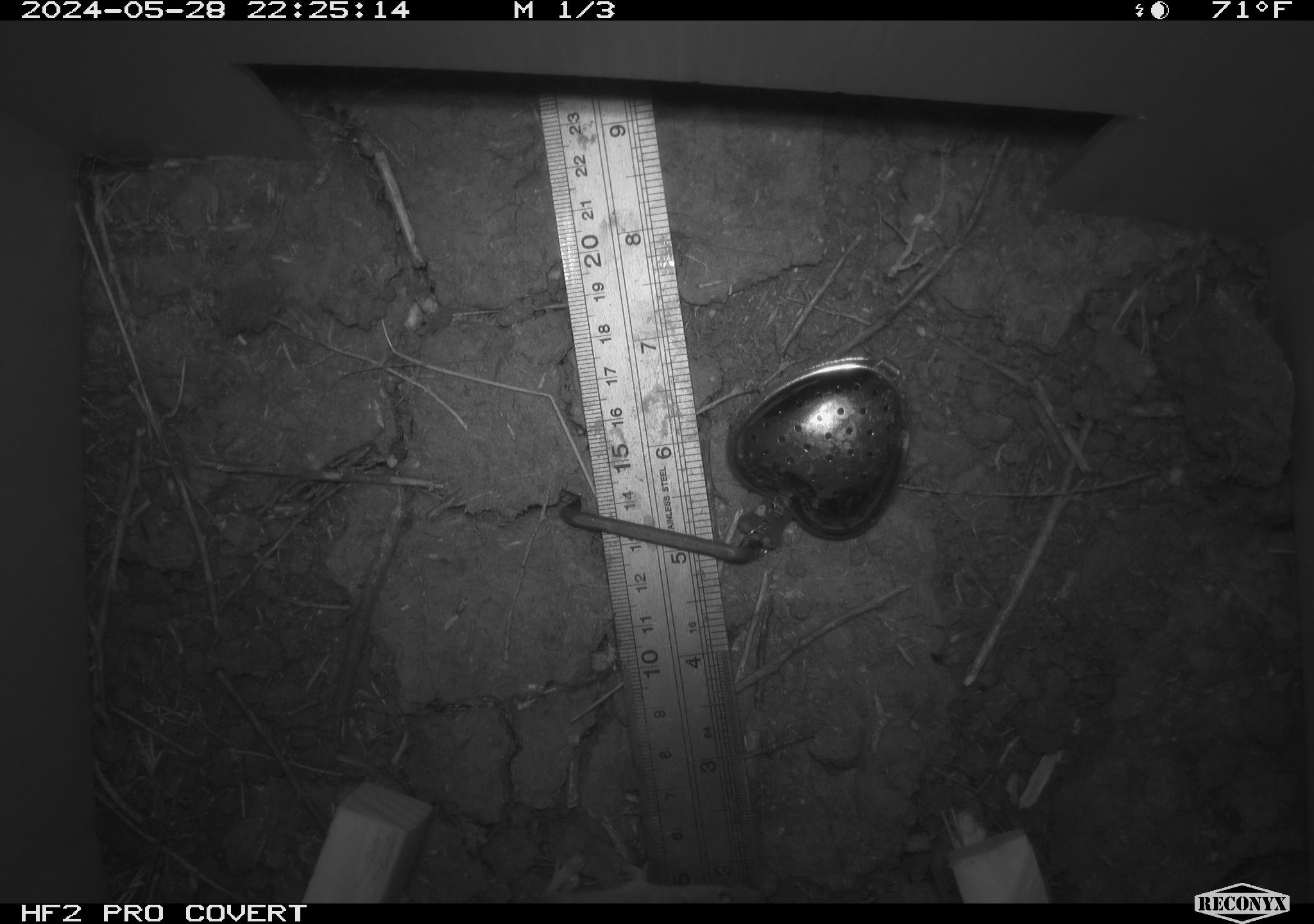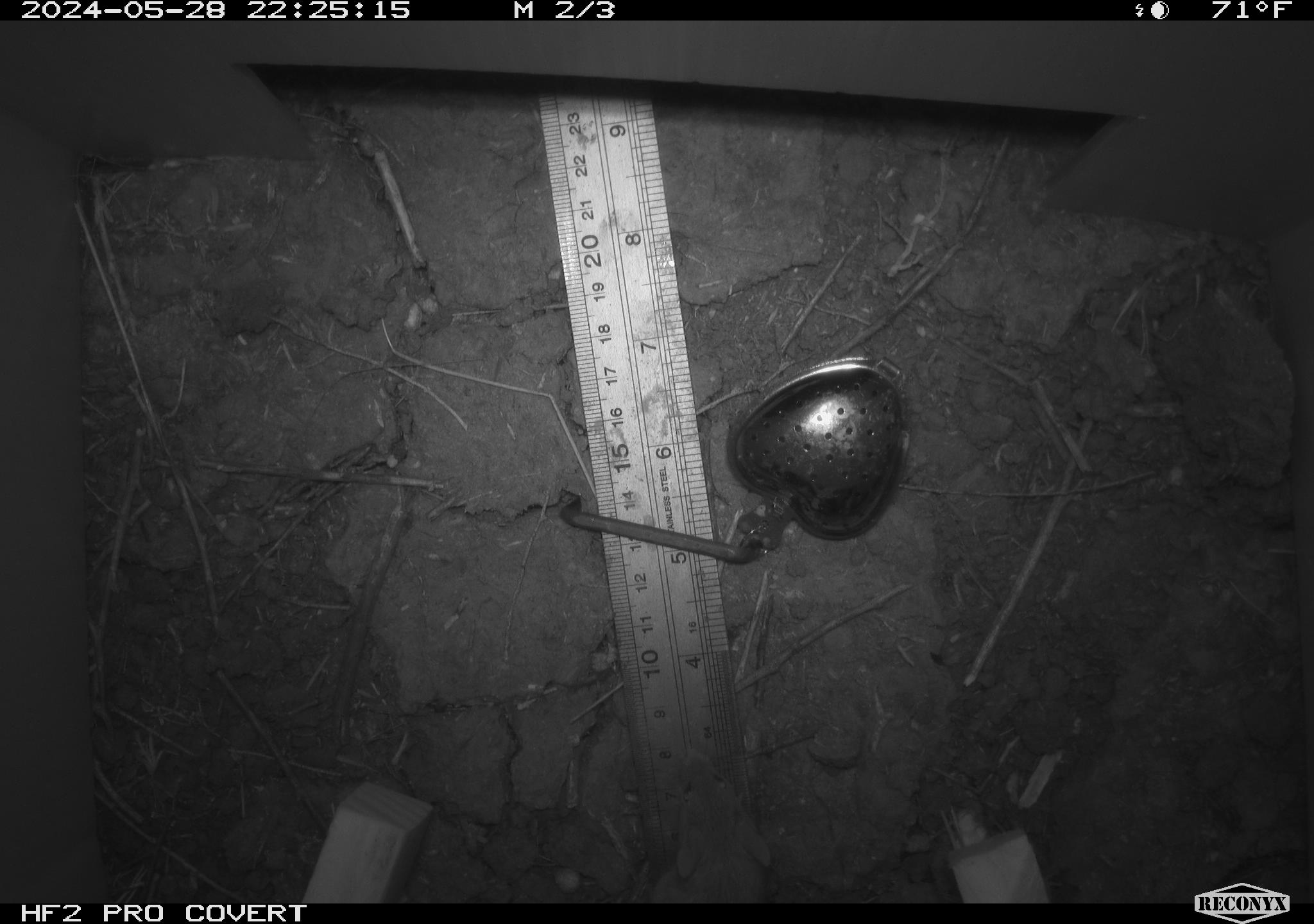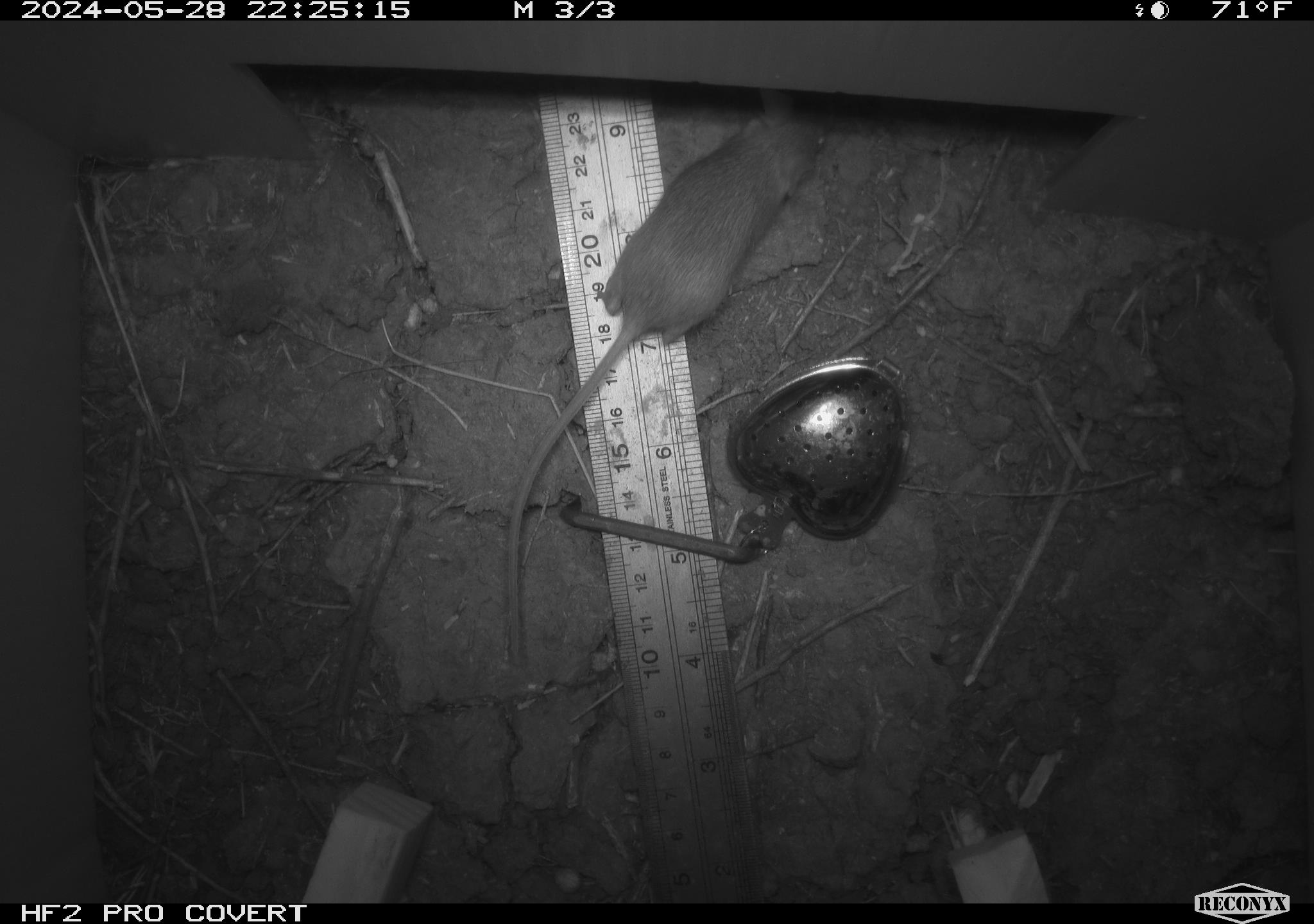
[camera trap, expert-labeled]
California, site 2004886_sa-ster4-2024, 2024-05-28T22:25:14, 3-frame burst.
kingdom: Animalia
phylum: Chordata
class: Mammalia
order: Rodentia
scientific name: Rodentia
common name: mouse species